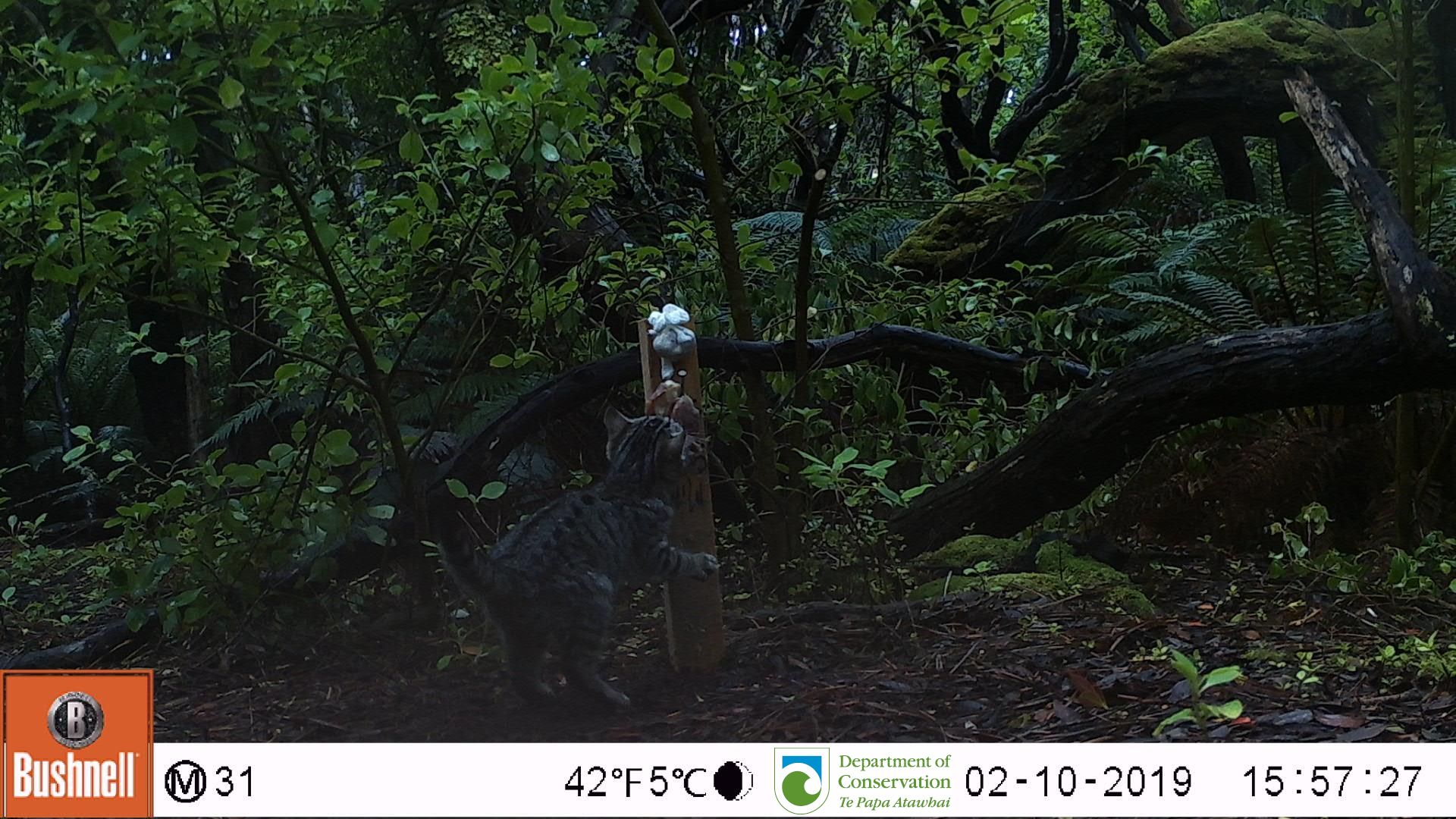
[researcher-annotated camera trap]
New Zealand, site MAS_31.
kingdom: Animalia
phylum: Chordata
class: Mammalia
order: Carnivora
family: Felidae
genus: Felis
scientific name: Felis catus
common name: domestic cat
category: cat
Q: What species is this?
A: Cat (domestic cat) (Felis catus).